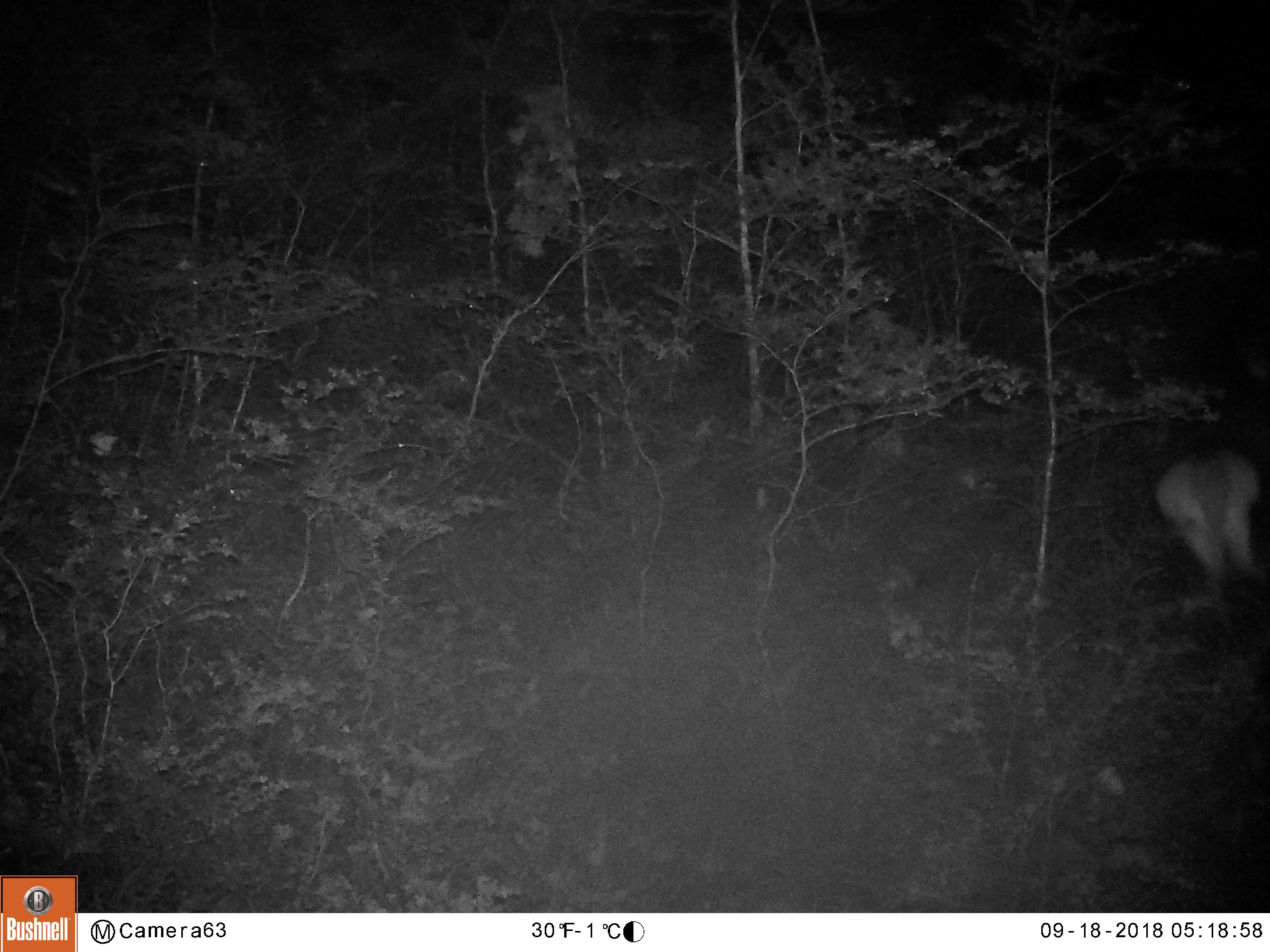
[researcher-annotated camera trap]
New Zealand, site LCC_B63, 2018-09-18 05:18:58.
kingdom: Animalia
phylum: Chordata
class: Mammalia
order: Artiodactyla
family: Cervidae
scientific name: Cervidae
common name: deer